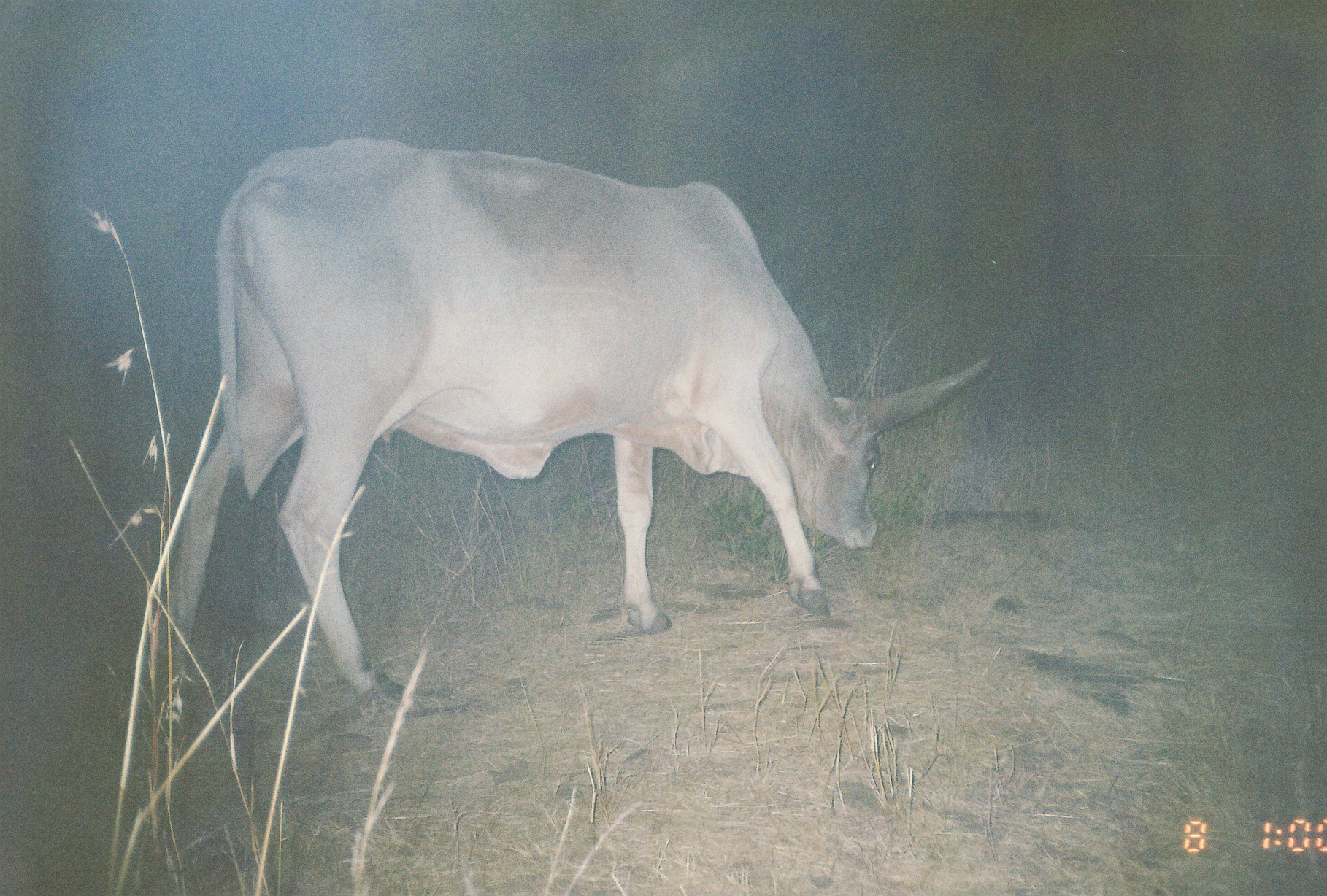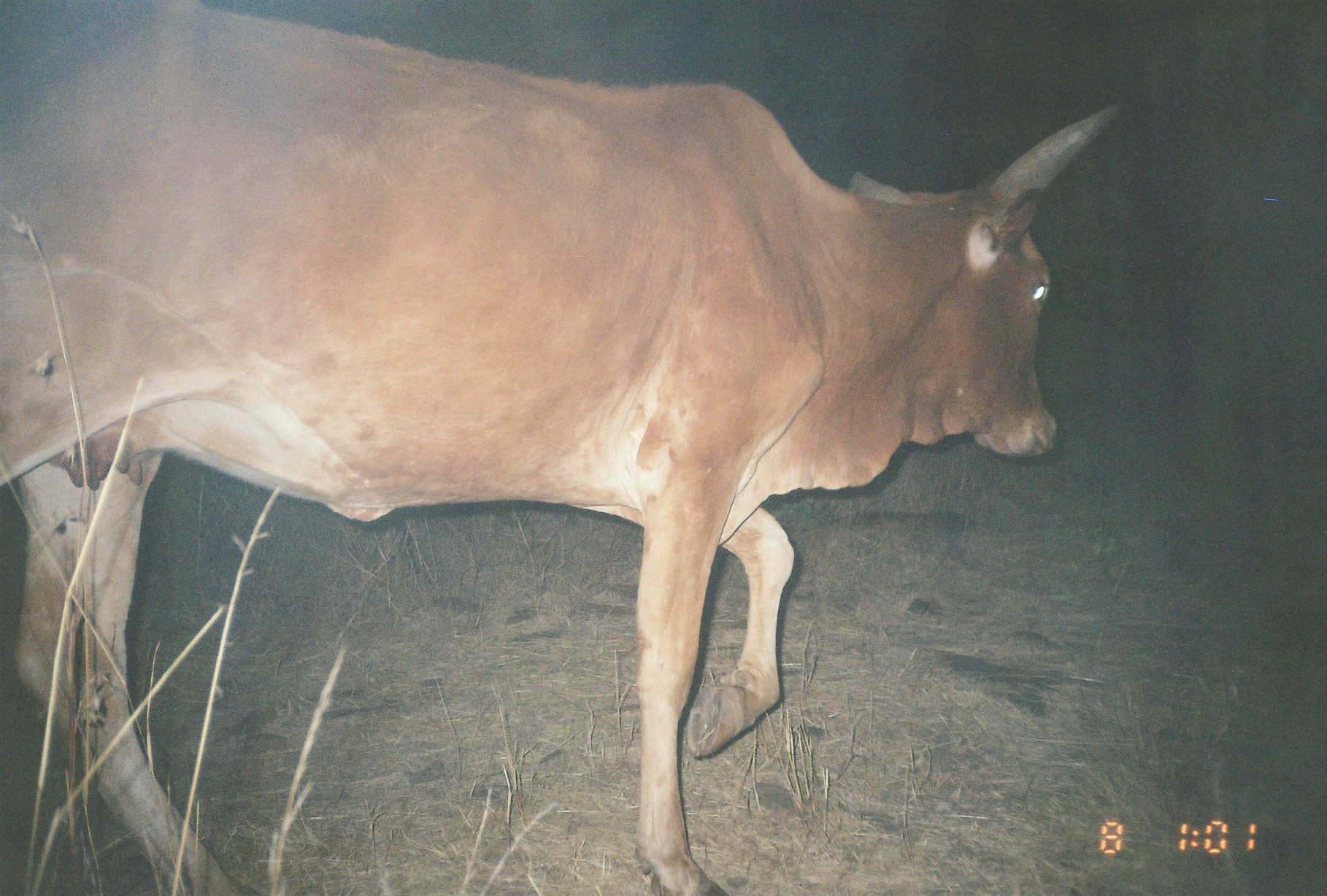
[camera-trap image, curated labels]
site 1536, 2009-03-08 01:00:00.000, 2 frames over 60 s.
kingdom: Animalia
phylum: Chordata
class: Mammalia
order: Artiodactyla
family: Bovidae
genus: Bos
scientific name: Bos taurus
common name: domestic cattle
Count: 1.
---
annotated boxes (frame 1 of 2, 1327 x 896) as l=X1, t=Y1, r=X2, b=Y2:
bos taurus: l=155, t=132, r=1000, b=717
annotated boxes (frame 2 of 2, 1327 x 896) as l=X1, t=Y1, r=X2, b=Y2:
bos taurus: l=0, t=0, r=1126, b=896